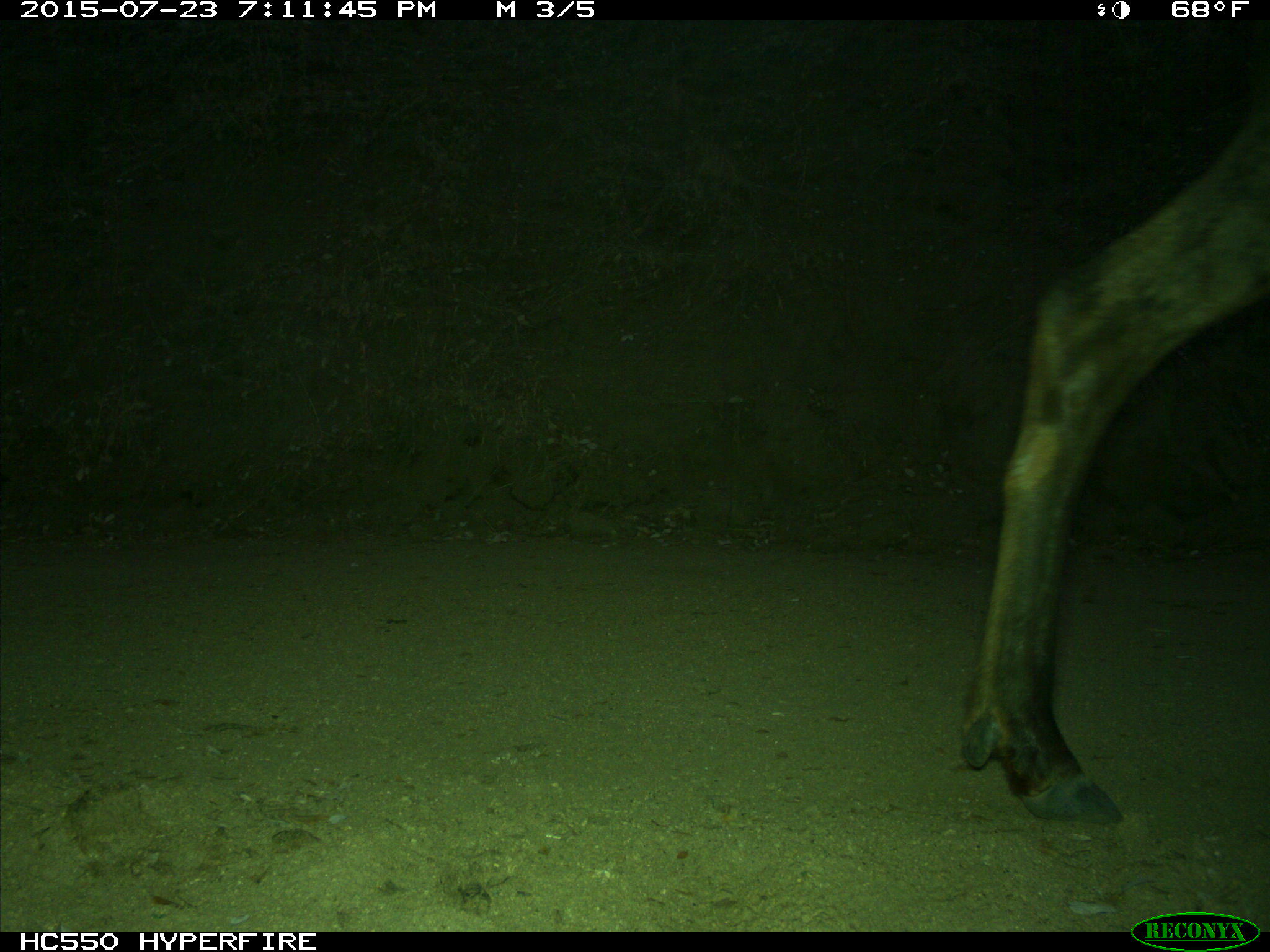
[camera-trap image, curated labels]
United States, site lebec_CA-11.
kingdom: Animalia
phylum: Chordata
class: Mammalia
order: Artiodactyla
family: Cervidae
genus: Cervus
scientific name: Cervus canadensis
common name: elk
Cervus canadensis (elk).